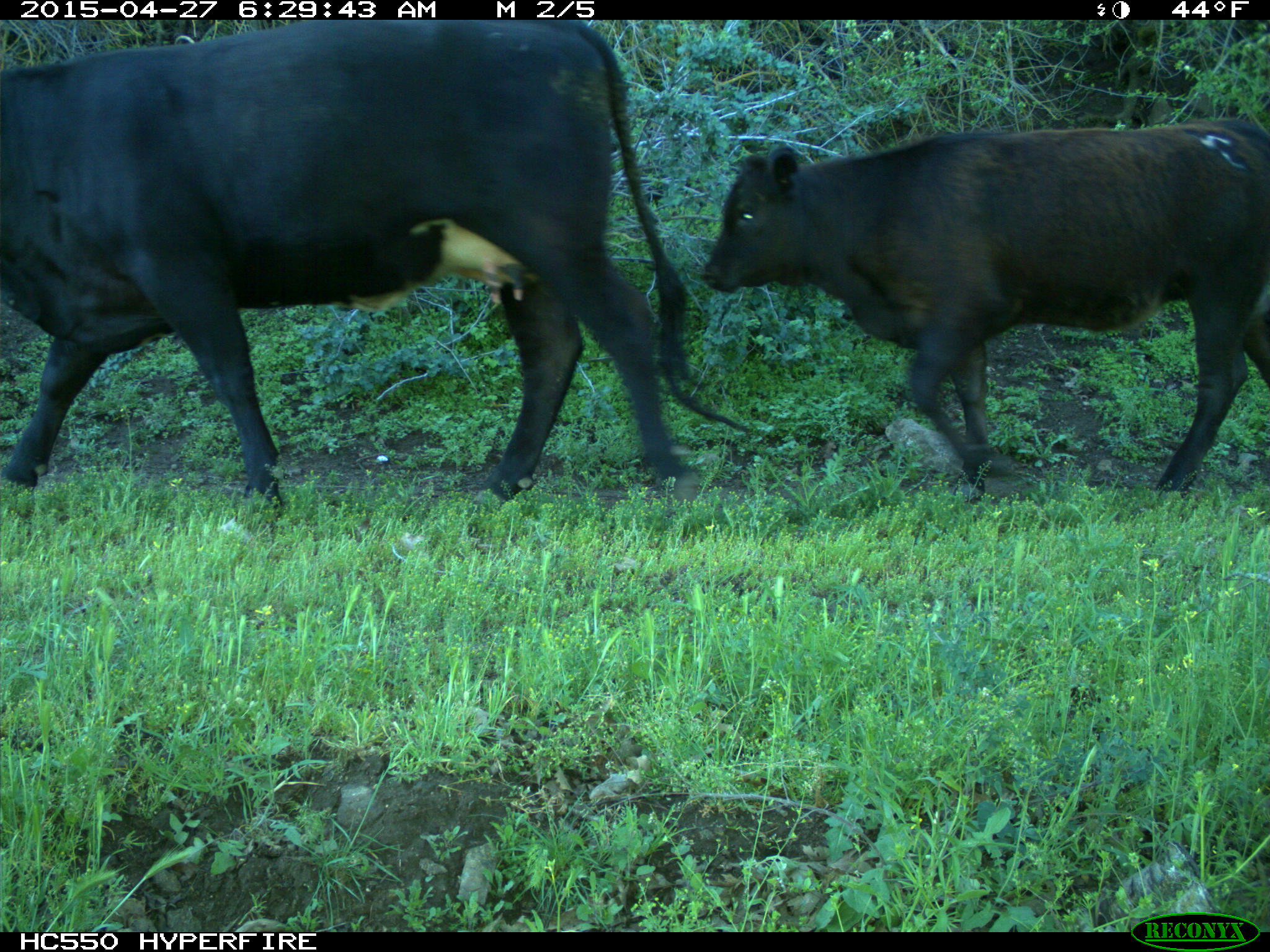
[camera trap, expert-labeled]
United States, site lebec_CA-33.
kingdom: Animalia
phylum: Chordata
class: Mammalia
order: Artiodactyla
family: Bovidae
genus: Bos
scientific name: Bos taurus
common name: domestic cow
Bos taurus (domestic cow).